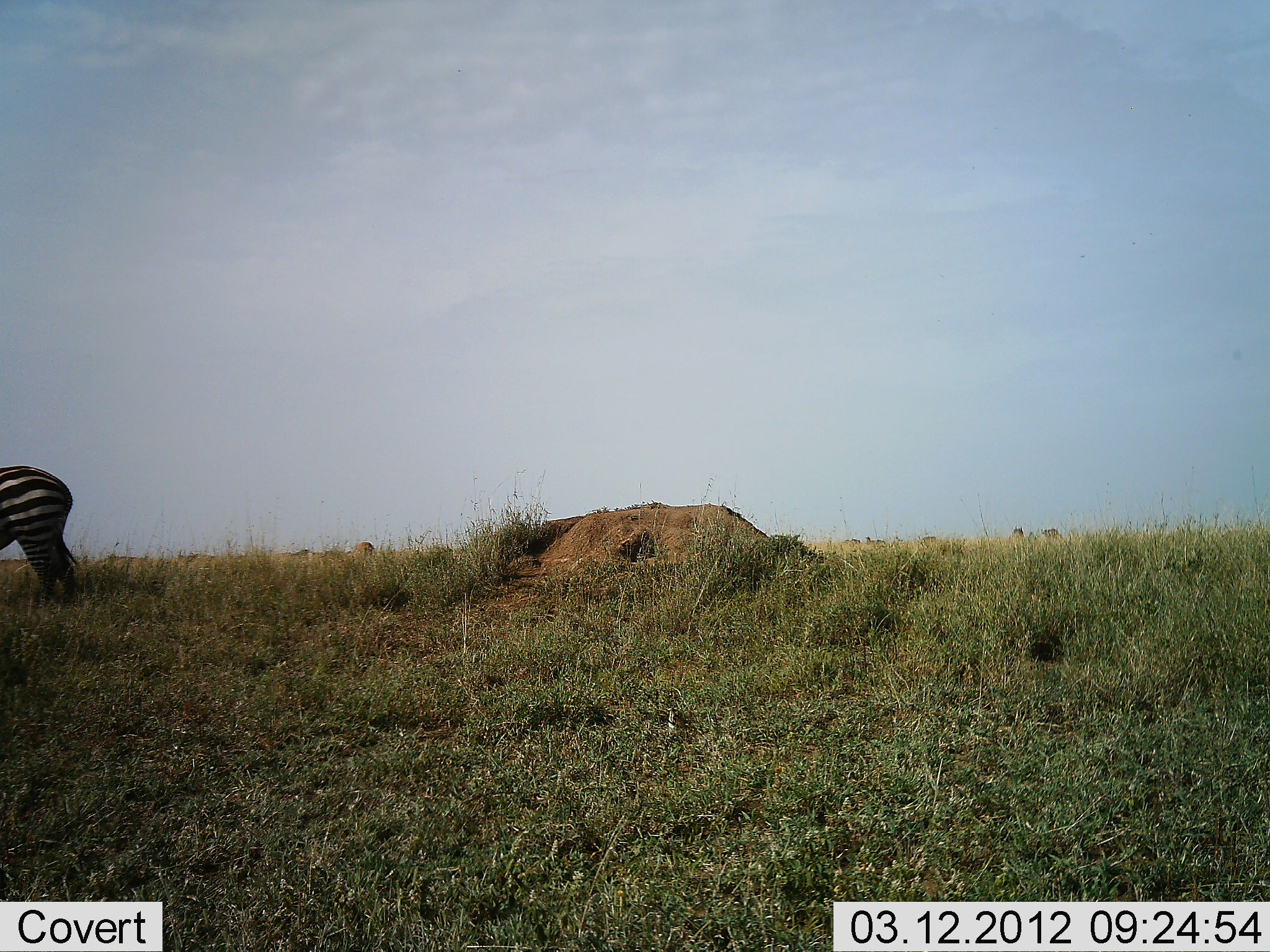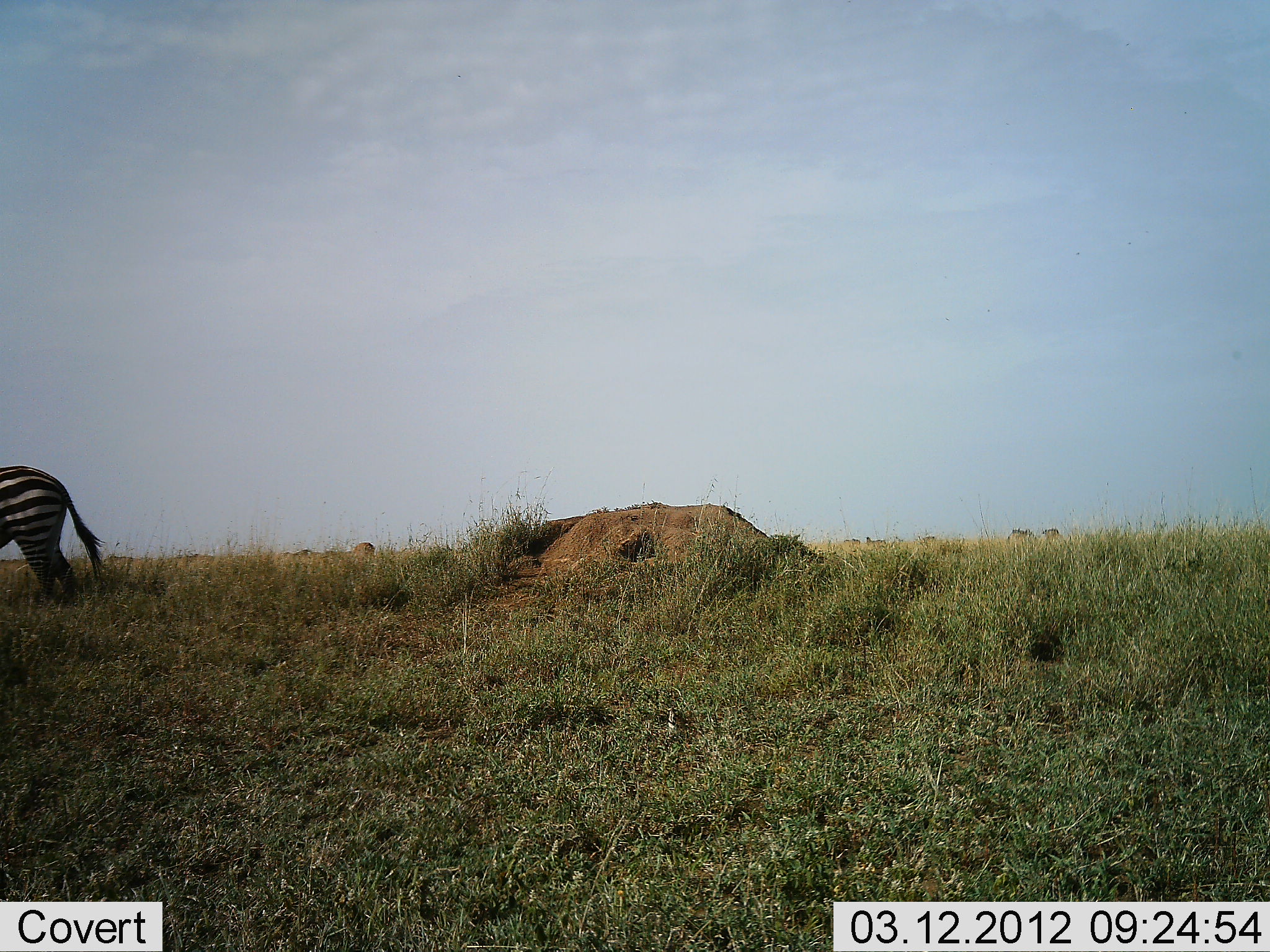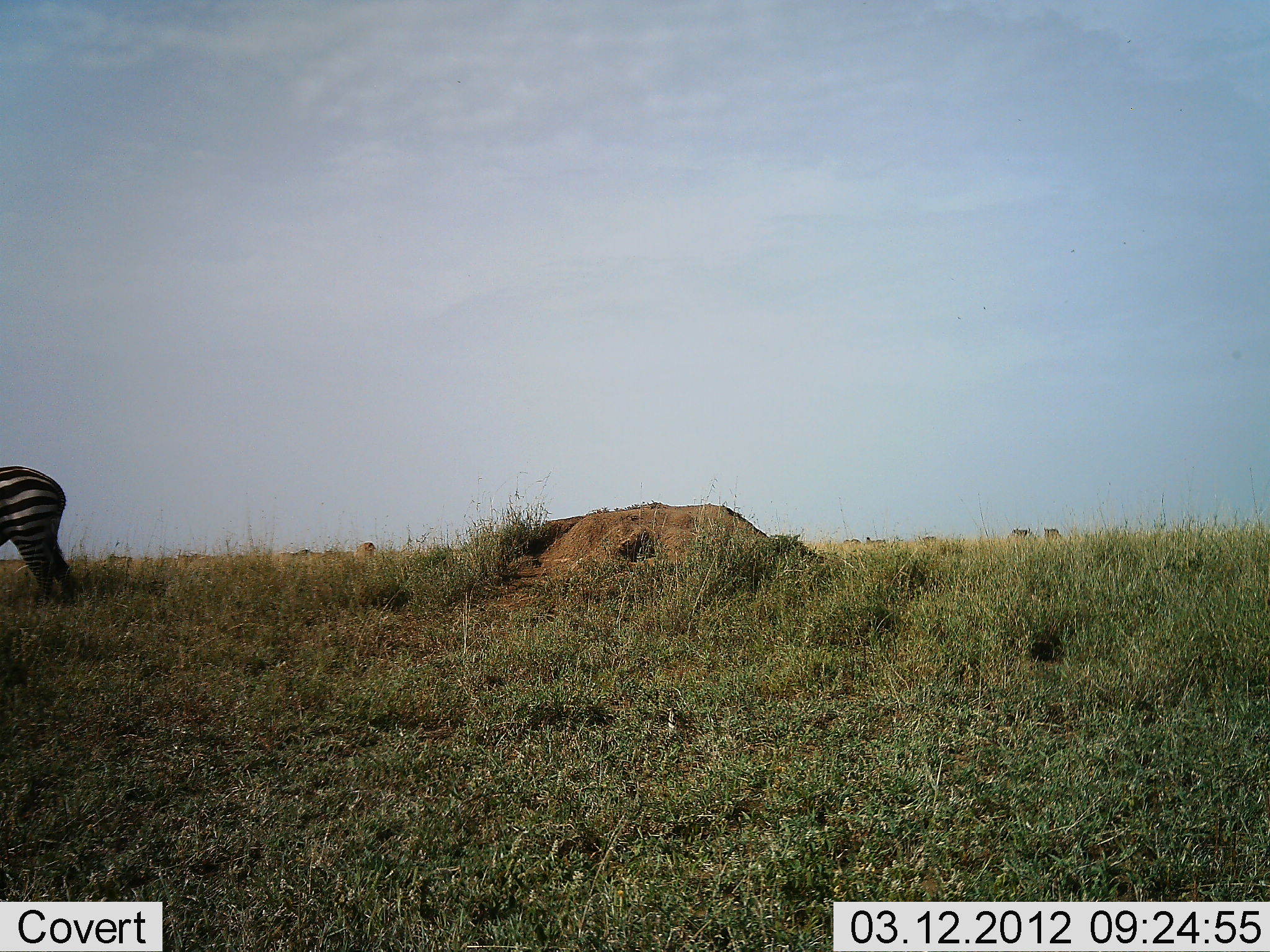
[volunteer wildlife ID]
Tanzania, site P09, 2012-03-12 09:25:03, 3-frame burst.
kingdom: Animalia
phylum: Chordata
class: Mammalia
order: Perissodactyla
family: Equidae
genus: Equus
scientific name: Equus quagga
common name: plains zebra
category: zebra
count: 1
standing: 82%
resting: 0%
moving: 12%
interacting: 0%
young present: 0%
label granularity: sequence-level